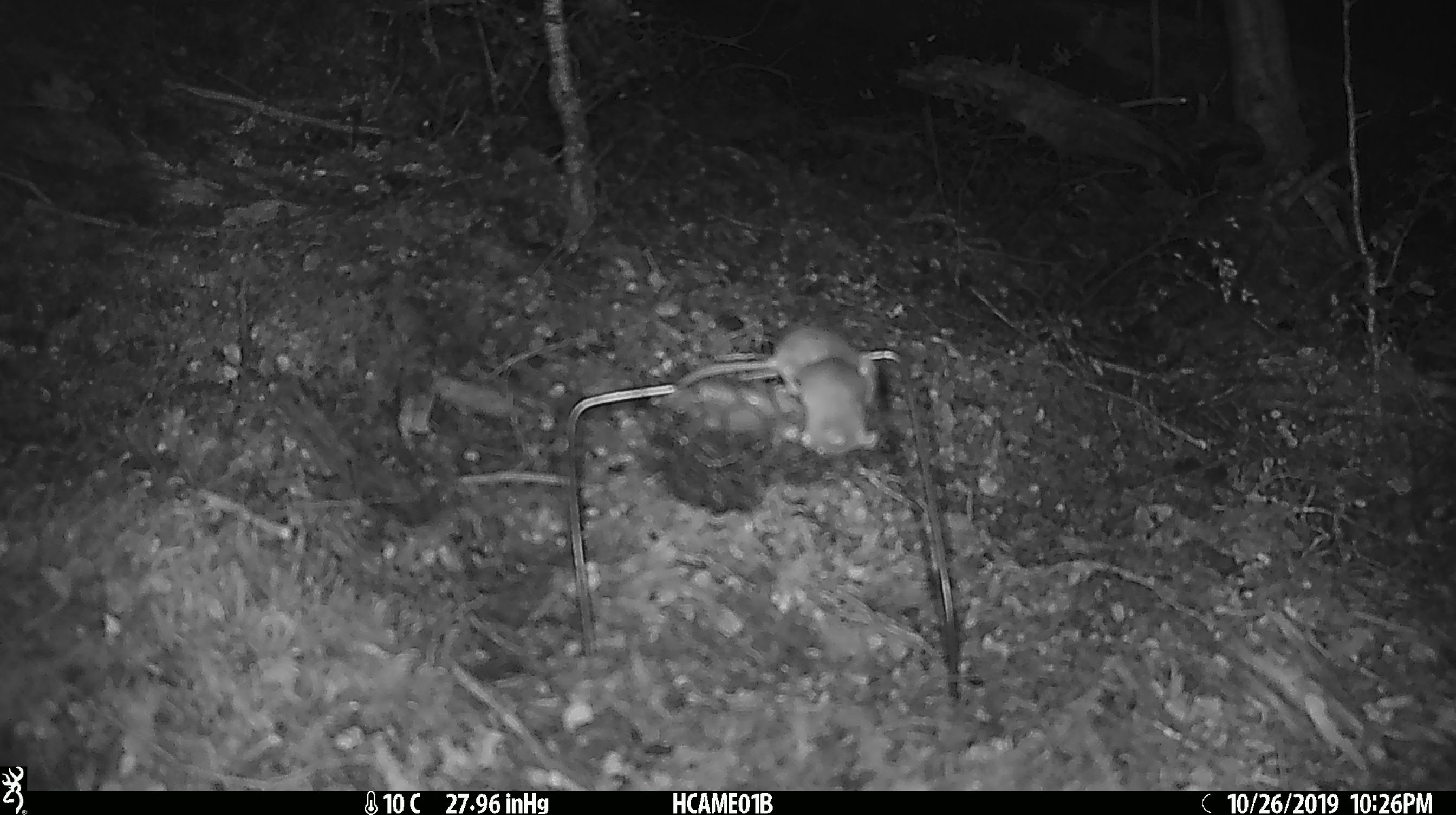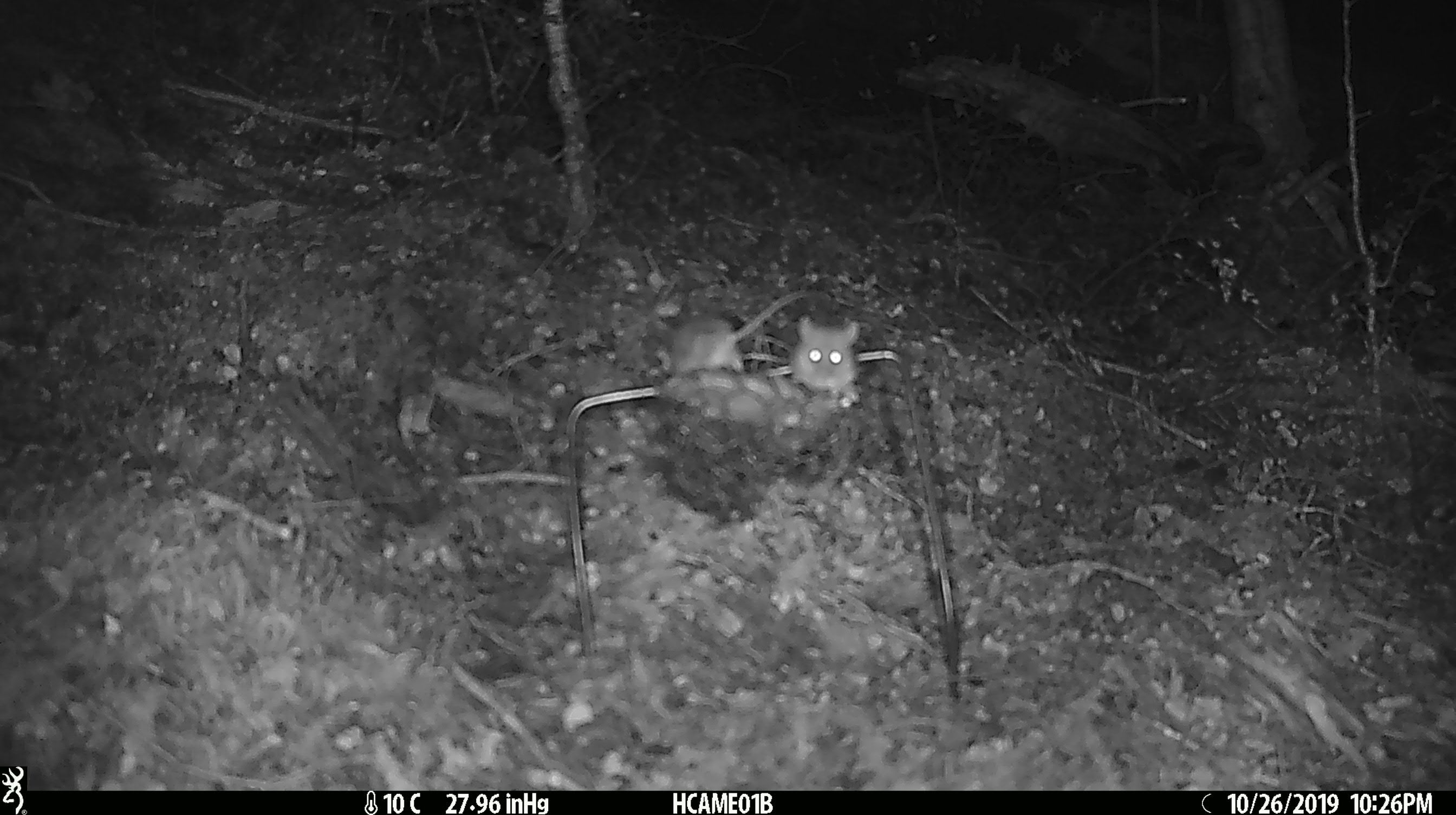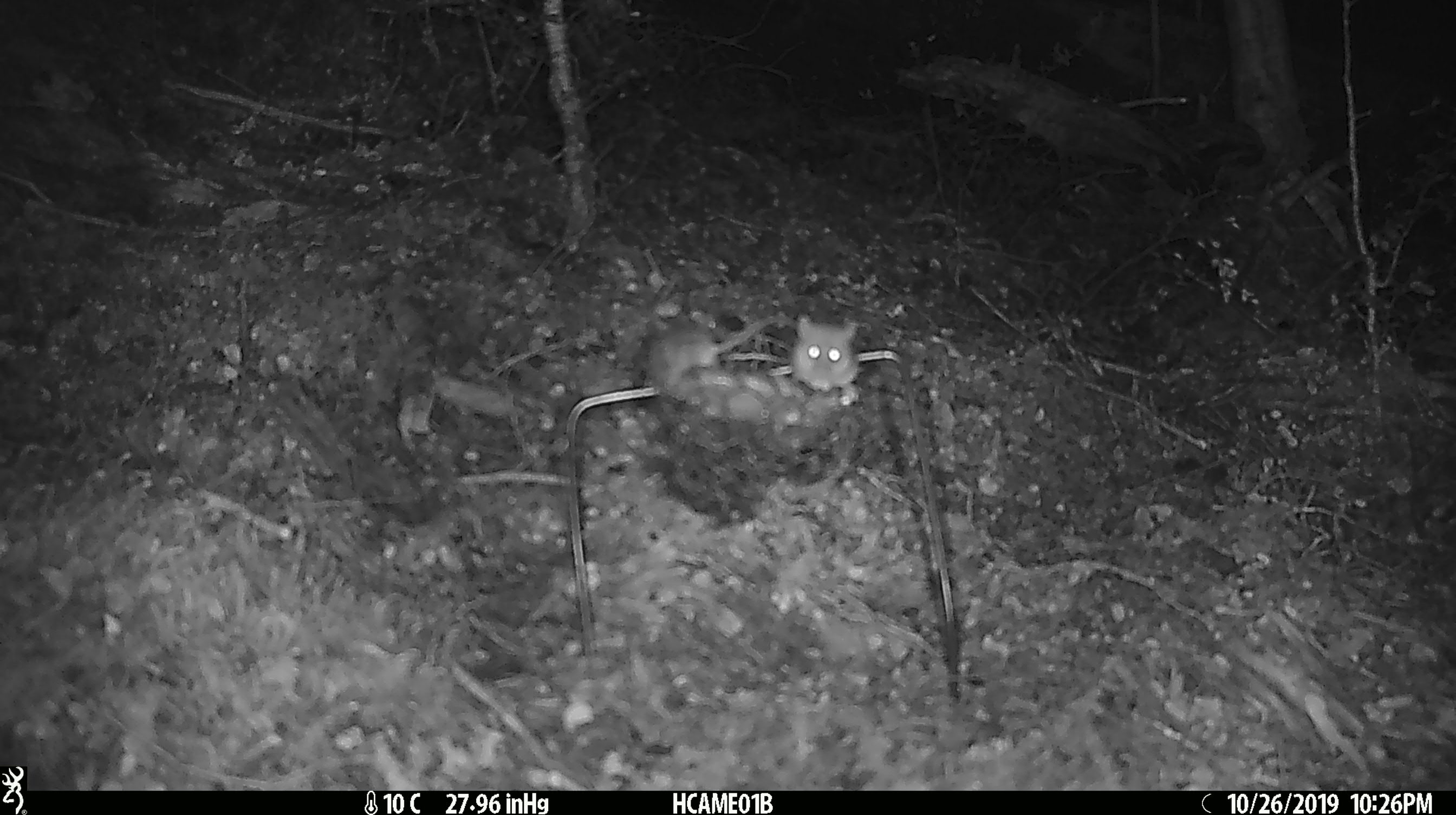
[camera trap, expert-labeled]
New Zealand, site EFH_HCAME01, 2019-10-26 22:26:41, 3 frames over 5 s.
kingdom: Animalia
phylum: Chordata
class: Mammalia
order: Rodentia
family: Muridae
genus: Mus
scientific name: Mus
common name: mouse